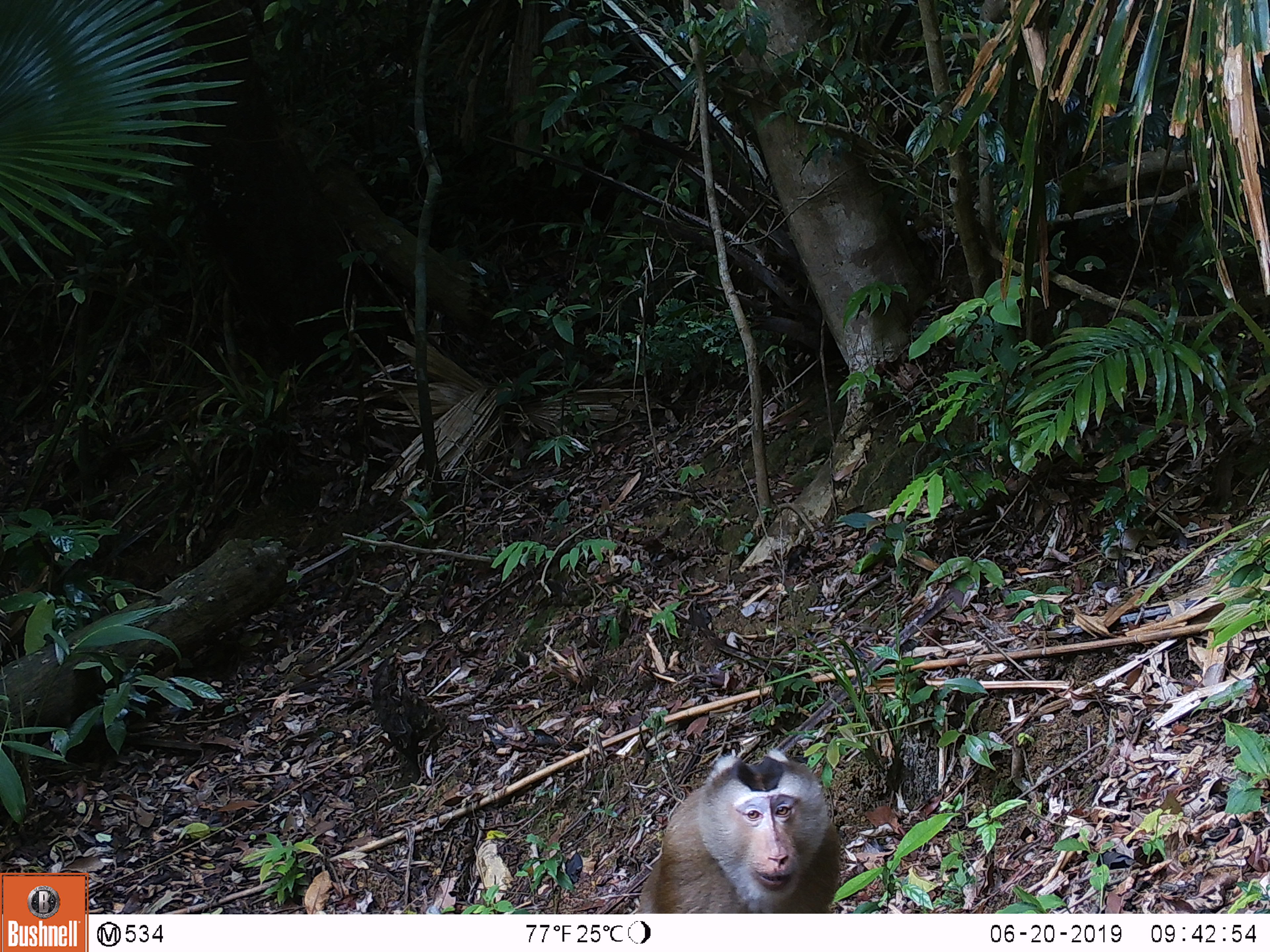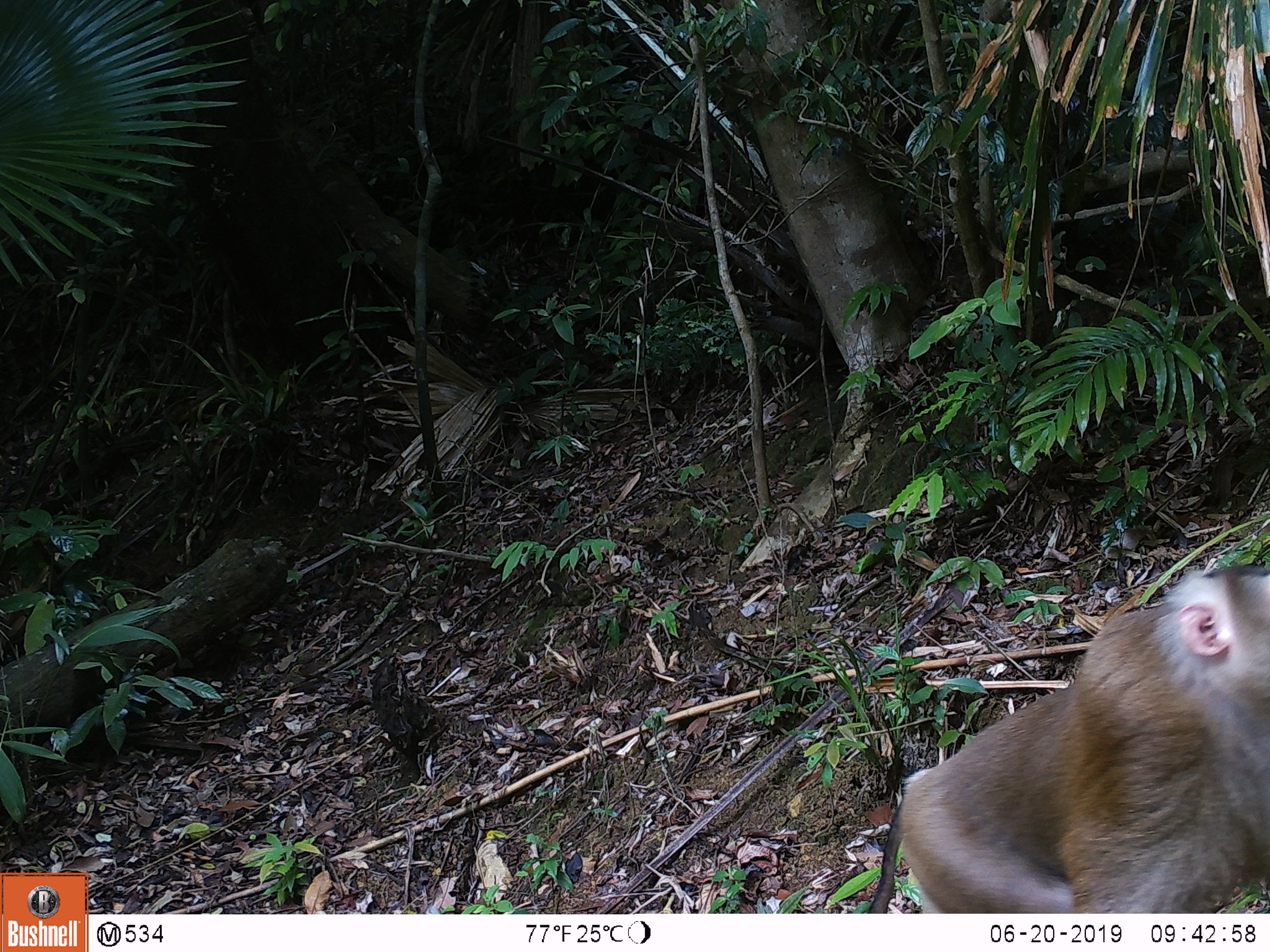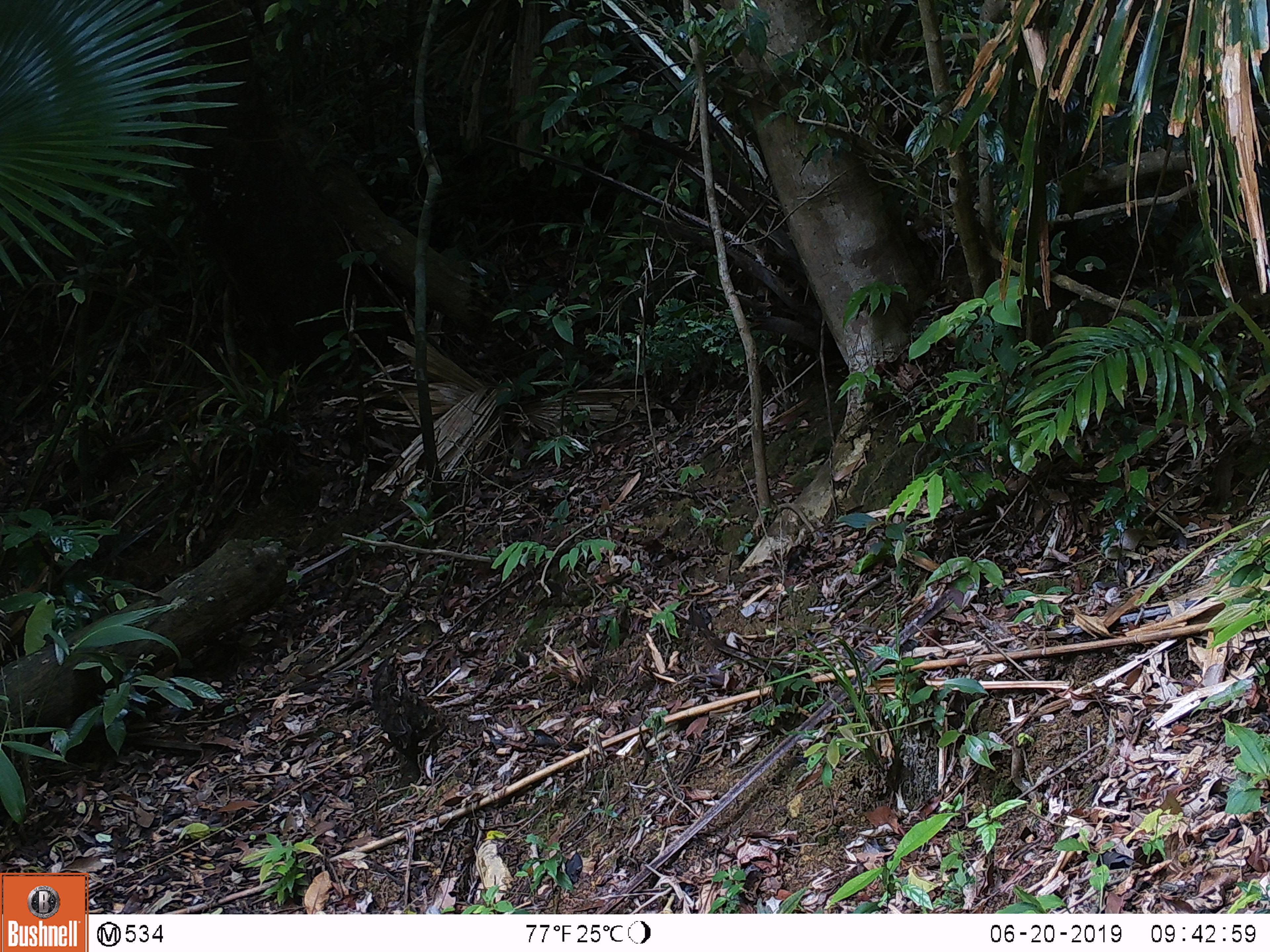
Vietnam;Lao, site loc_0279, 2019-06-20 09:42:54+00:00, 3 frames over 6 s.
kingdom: Animalia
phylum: Chordata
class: Mammalia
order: Primates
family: Cercopithecidae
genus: Macaca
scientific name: Macaca nemestrina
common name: pig-tailed macaque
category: pig tailed macaque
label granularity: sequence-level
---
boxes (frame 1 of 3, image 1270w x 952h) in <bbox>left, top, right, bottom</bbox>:
pig tailed macaque: <bbox>638, 746, 842, 912</bbox>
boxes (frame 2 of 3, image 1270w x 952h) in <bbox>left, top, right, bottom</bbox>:
pig tailed macaque: <bbox>866, 562, 1270, 913</bbox>